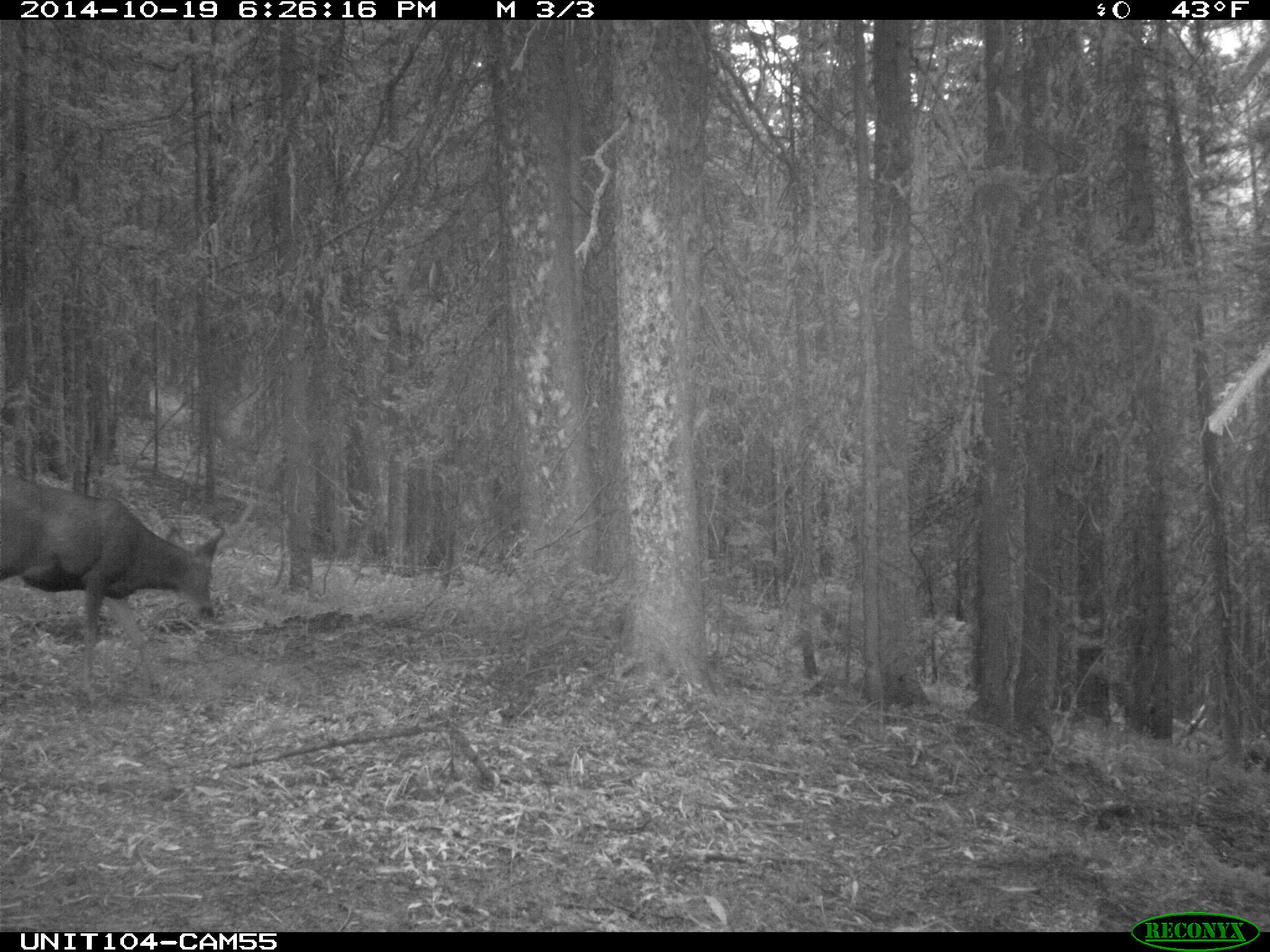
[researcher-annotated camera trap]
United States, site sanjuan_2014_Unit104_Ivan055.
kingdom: Animalia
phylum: Chordata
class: Mammalia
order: Artiodactyla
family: Cervidae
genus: Odocoileus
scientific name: Odocoileus hemionus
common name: mule deer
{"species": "Odocoileus hemionus (mule deer)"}